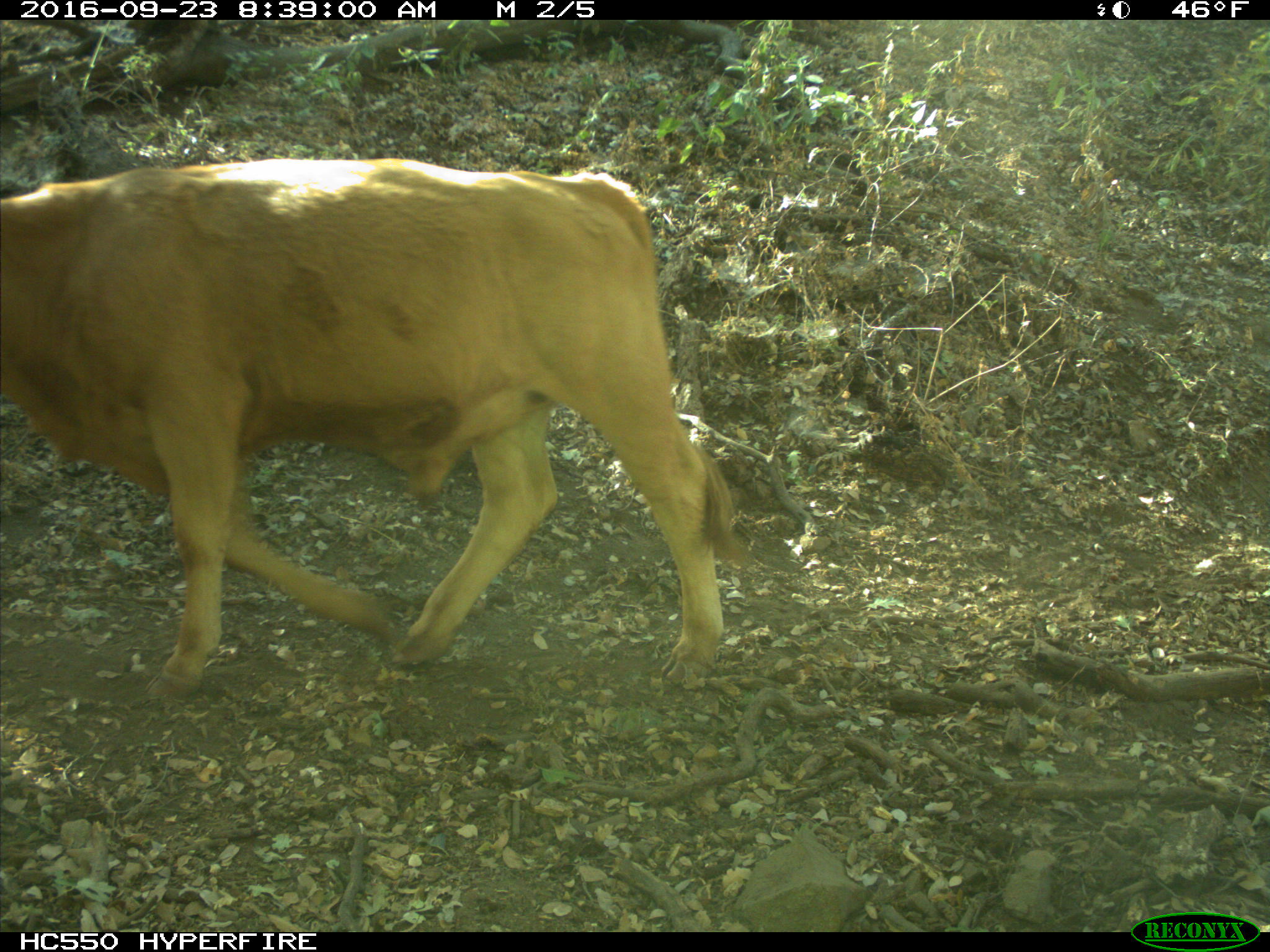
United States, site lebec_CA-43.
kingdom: Animalia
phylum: Chordata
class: Mammalia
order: Artiodactyla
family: Bovidae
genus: Bos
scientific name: Bos taurus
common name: domestic cow